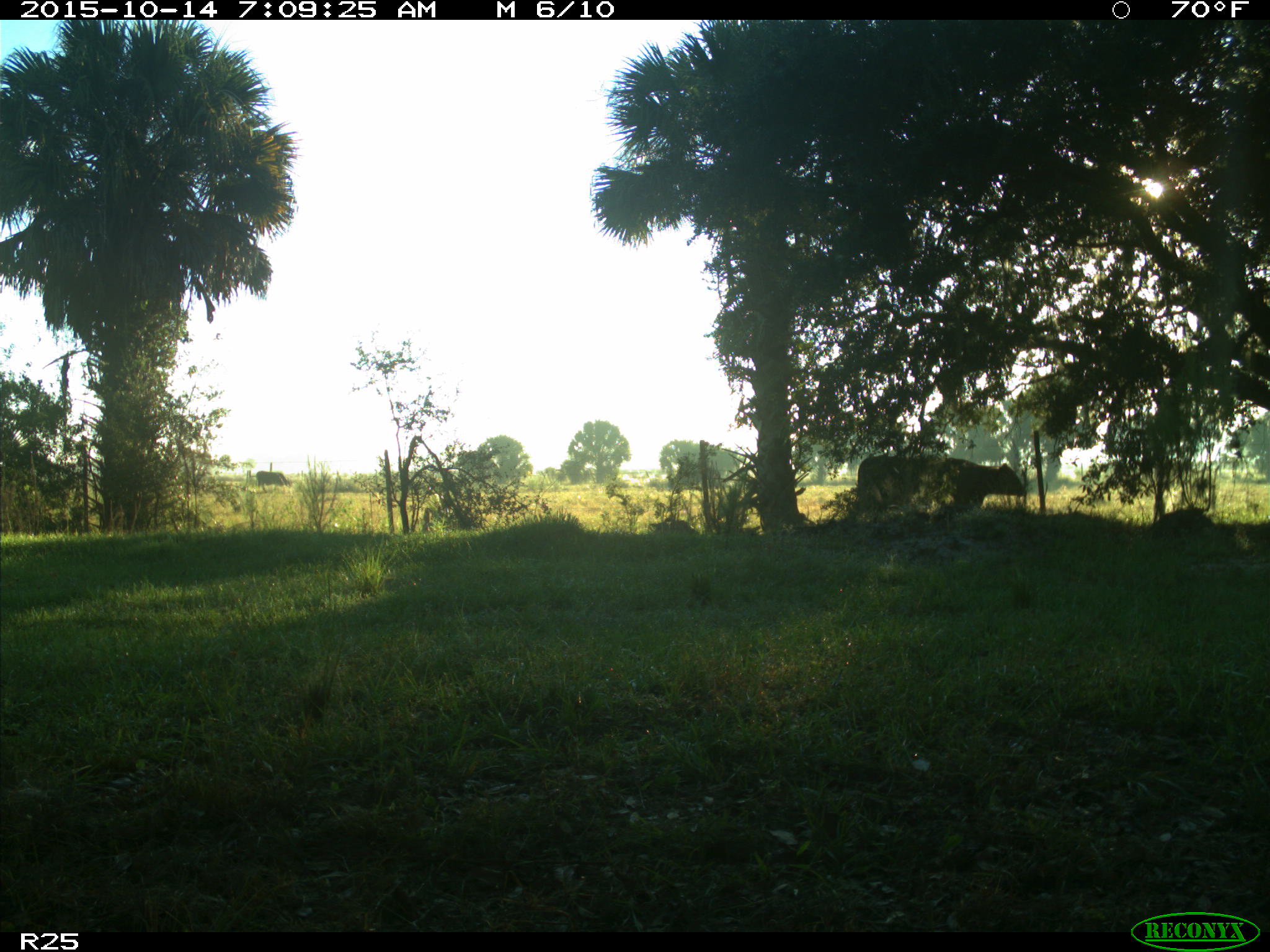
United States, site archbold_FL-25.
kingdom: Animalia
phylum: Chordata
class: Mammalia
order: Artiodactyla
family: Bovidae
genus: Bos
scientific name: Bos taurus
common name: domestic cow